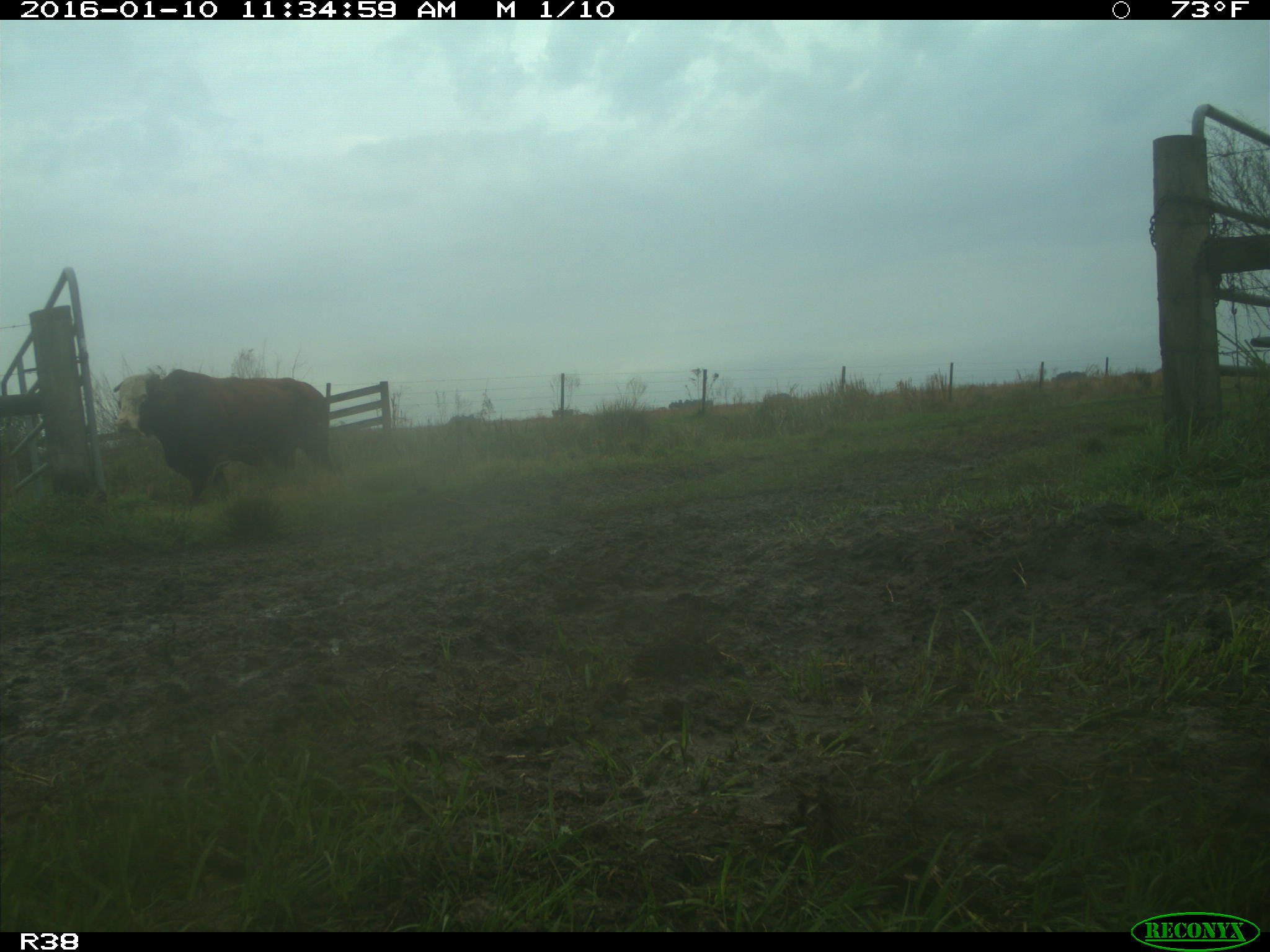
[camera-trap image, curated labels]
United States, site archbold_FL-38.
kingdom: Animalia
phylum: Chordata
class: Mammalia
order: Artiodactyla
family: Bovidae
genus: Bos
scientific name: Bos taurus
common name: domestic cow